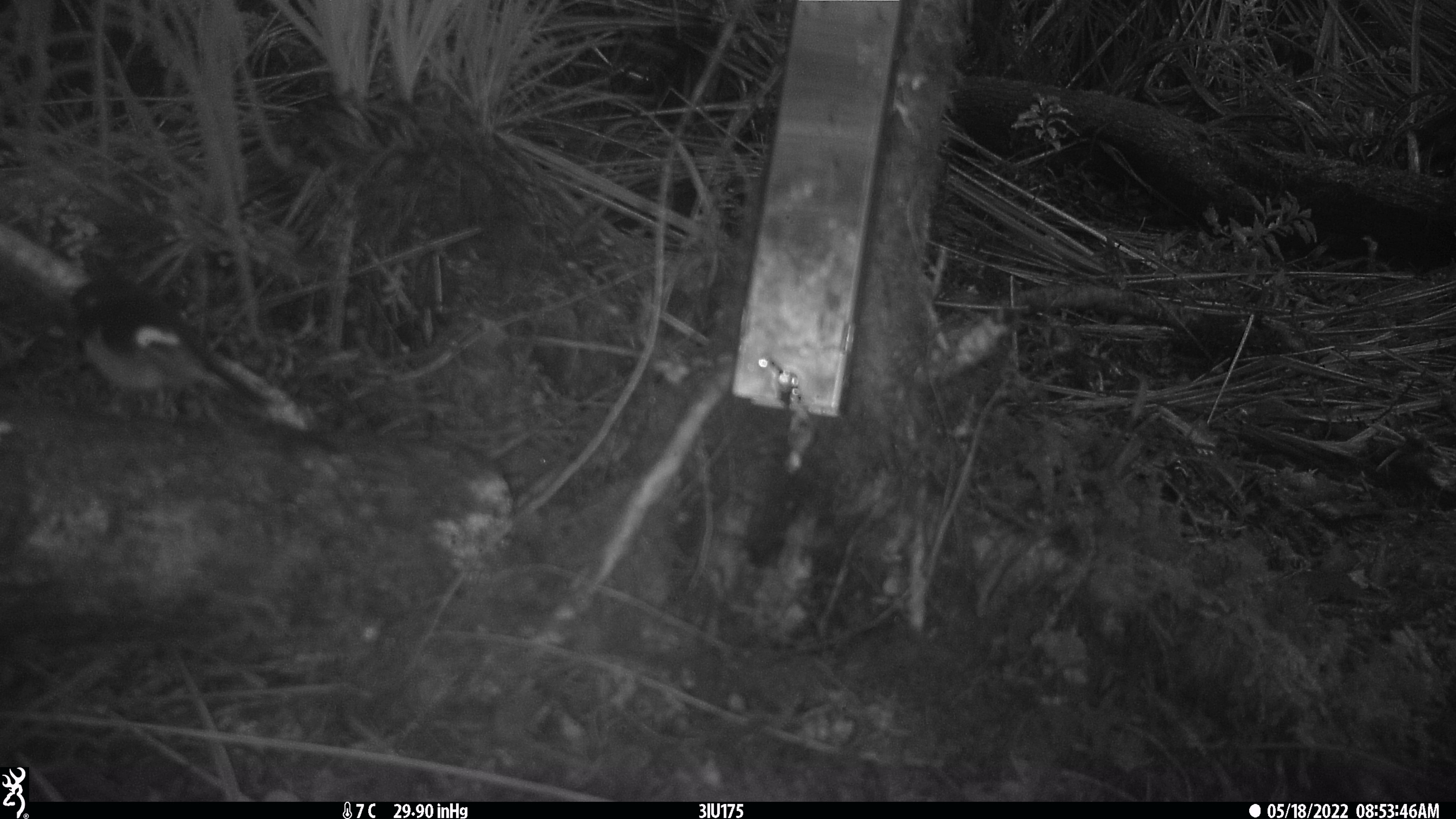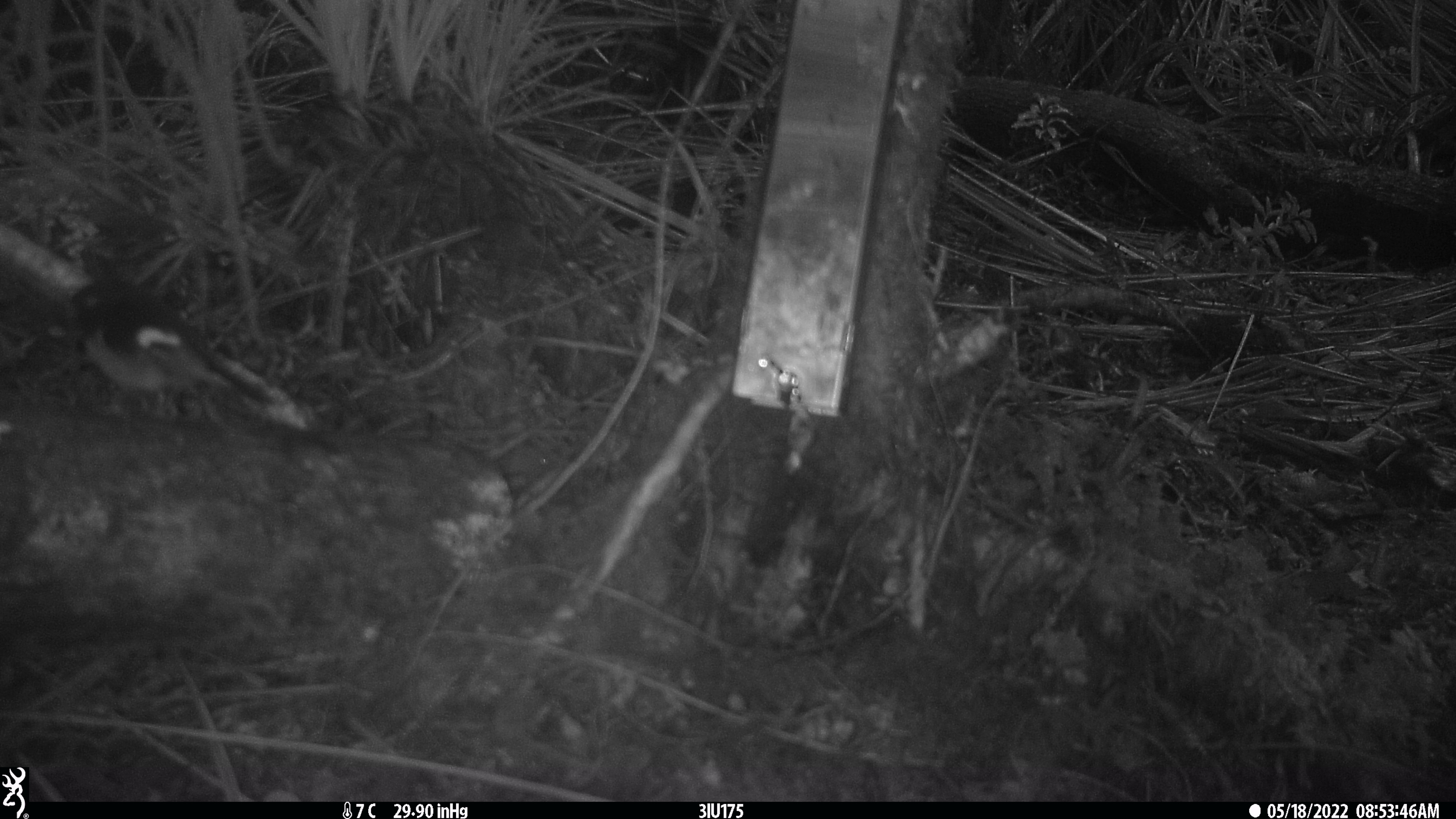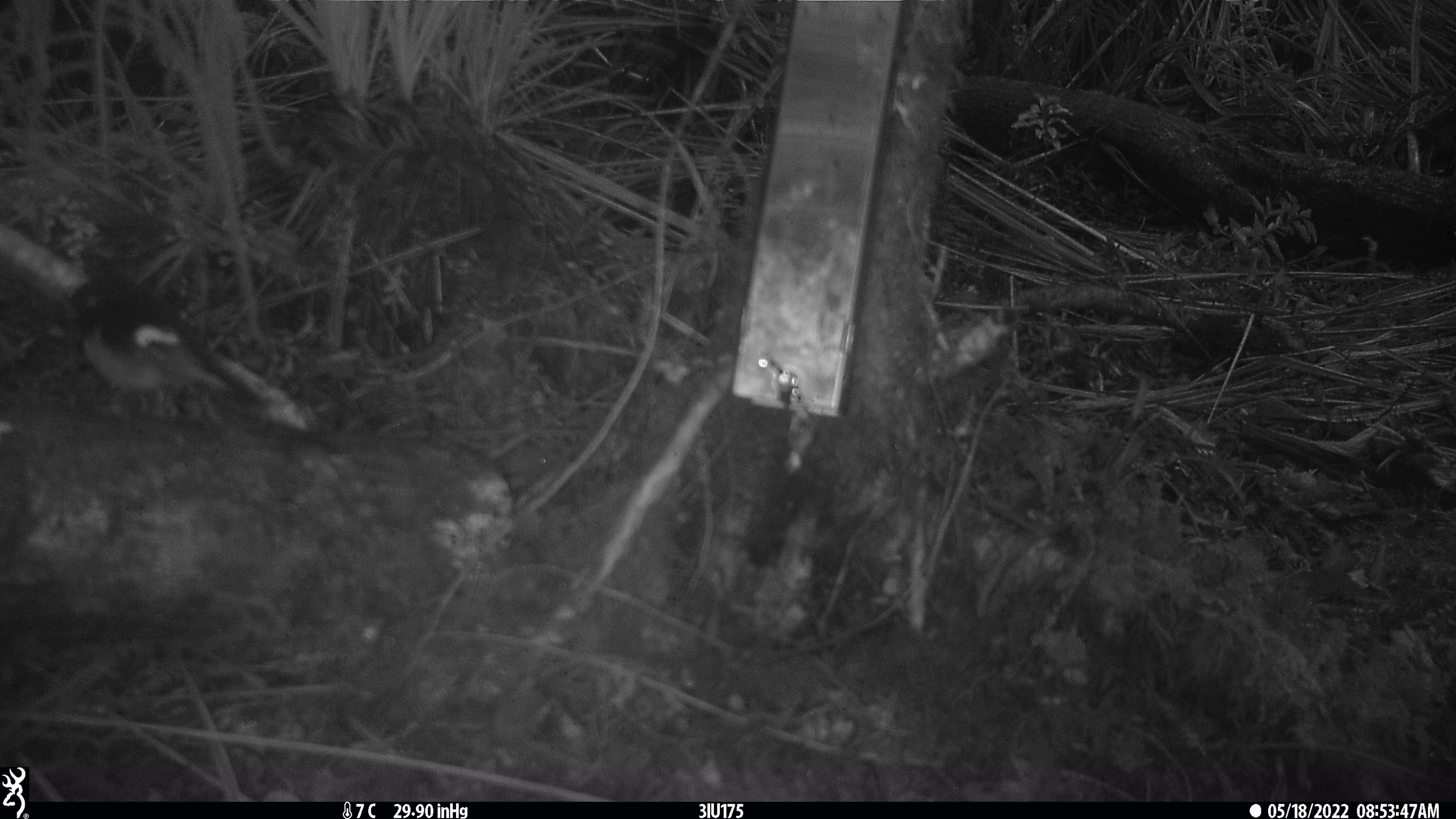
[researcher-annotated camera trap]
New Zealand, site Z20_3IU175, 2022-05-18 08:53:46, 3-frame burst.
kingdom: Animalia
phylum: Chordata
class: Aves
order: Passeriformes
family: Petroicidae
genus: Petroica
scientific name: Petroica macrocephala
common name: tomtit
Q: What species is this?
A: Tomtit (Petroica macrocephala).